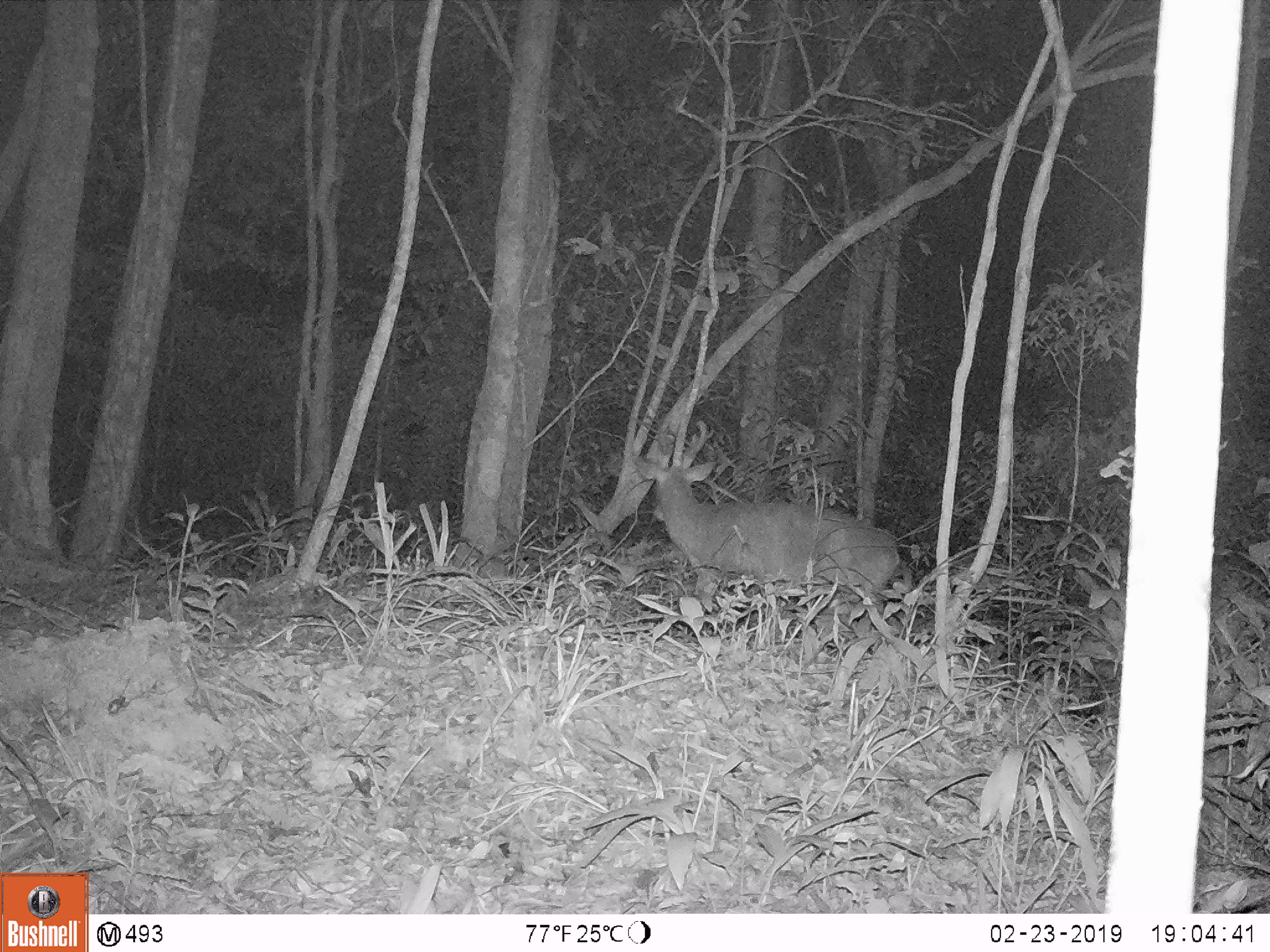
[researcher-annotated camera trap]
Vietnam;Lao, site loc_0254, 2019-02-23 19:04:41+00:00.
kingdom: Animalia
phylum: Chordata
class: Mammalia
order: Artiodactyla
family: Cervidae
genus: Muntiacus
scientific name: Muntiacus vuquangensis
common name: large-antlered muntjac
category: large antlered muntjac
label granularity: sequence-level